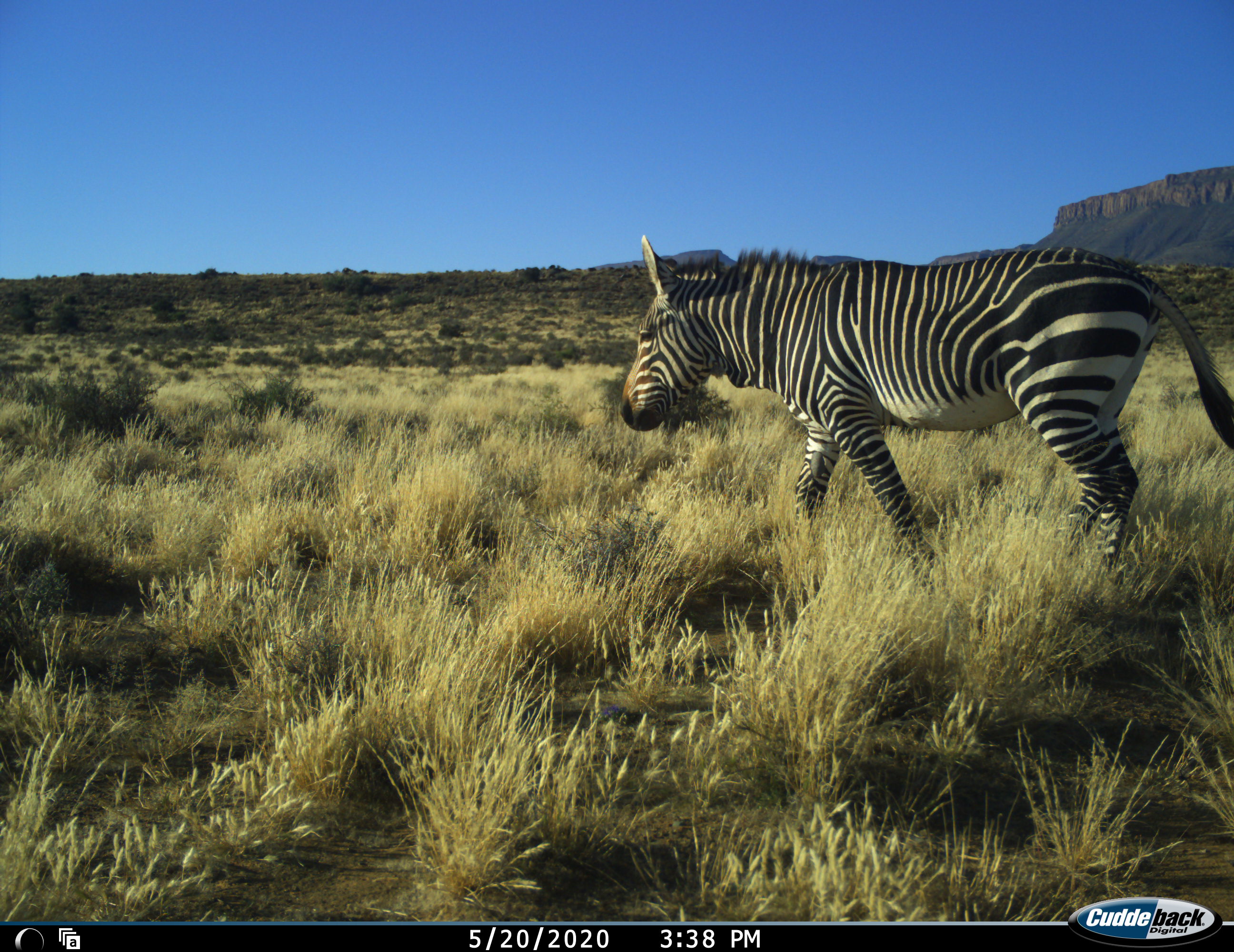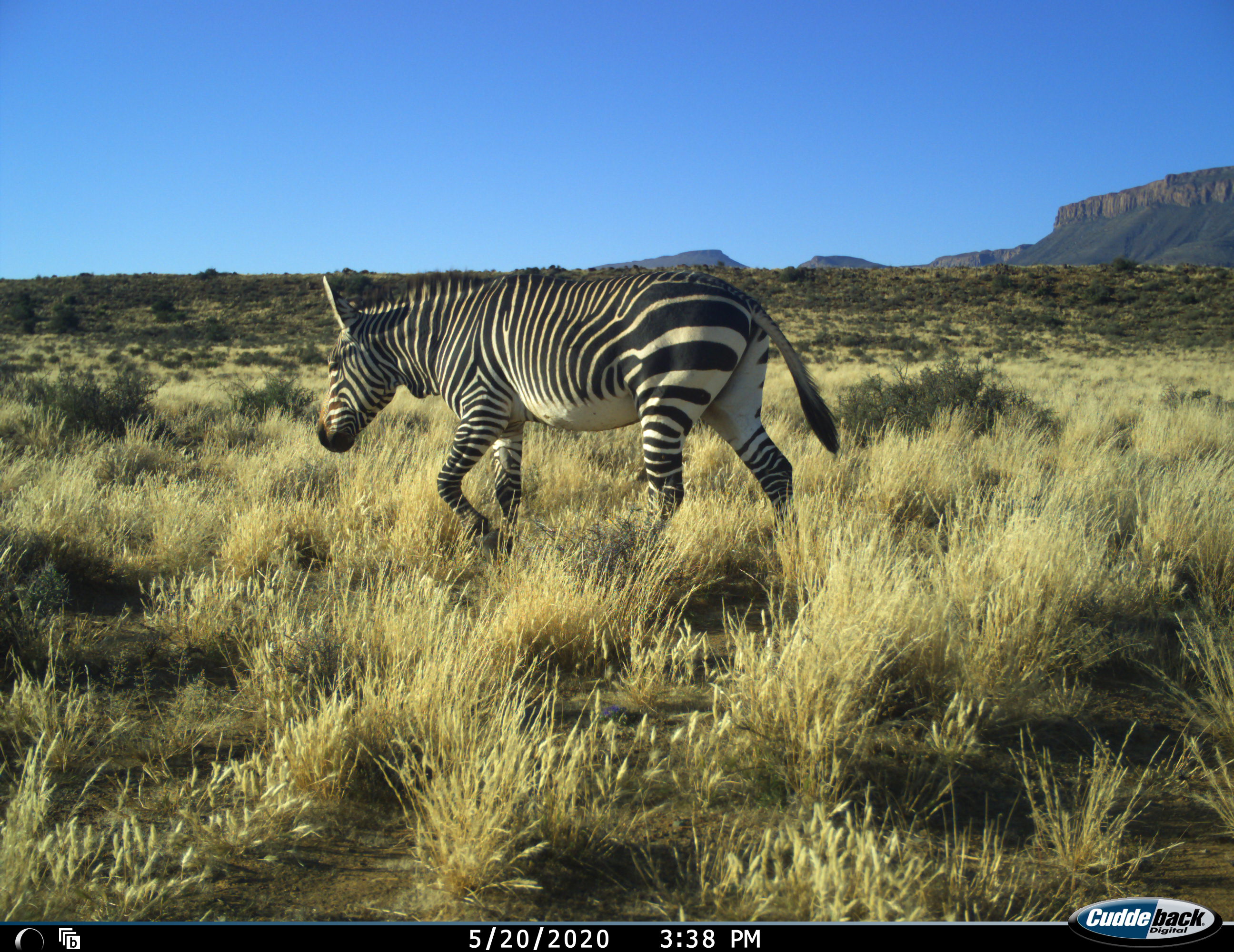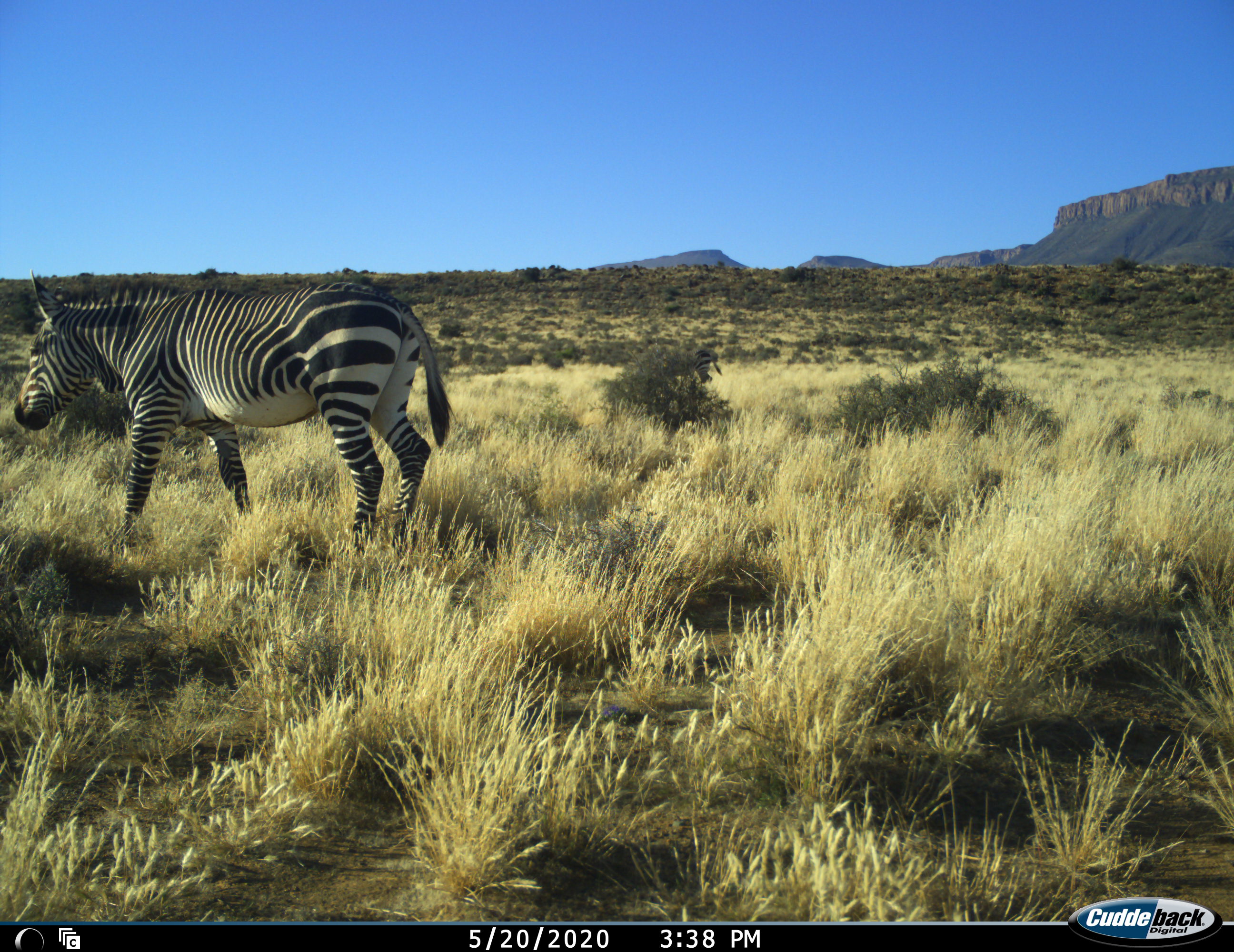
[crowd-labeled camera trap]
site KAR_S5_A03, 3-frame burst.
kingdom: Animalia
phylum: Chordata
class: Mammalia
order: Perissodactyla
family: Equidae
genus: Equus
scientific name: Equus zebra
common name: mountain zebra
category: zebramountain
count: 1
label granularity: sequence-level